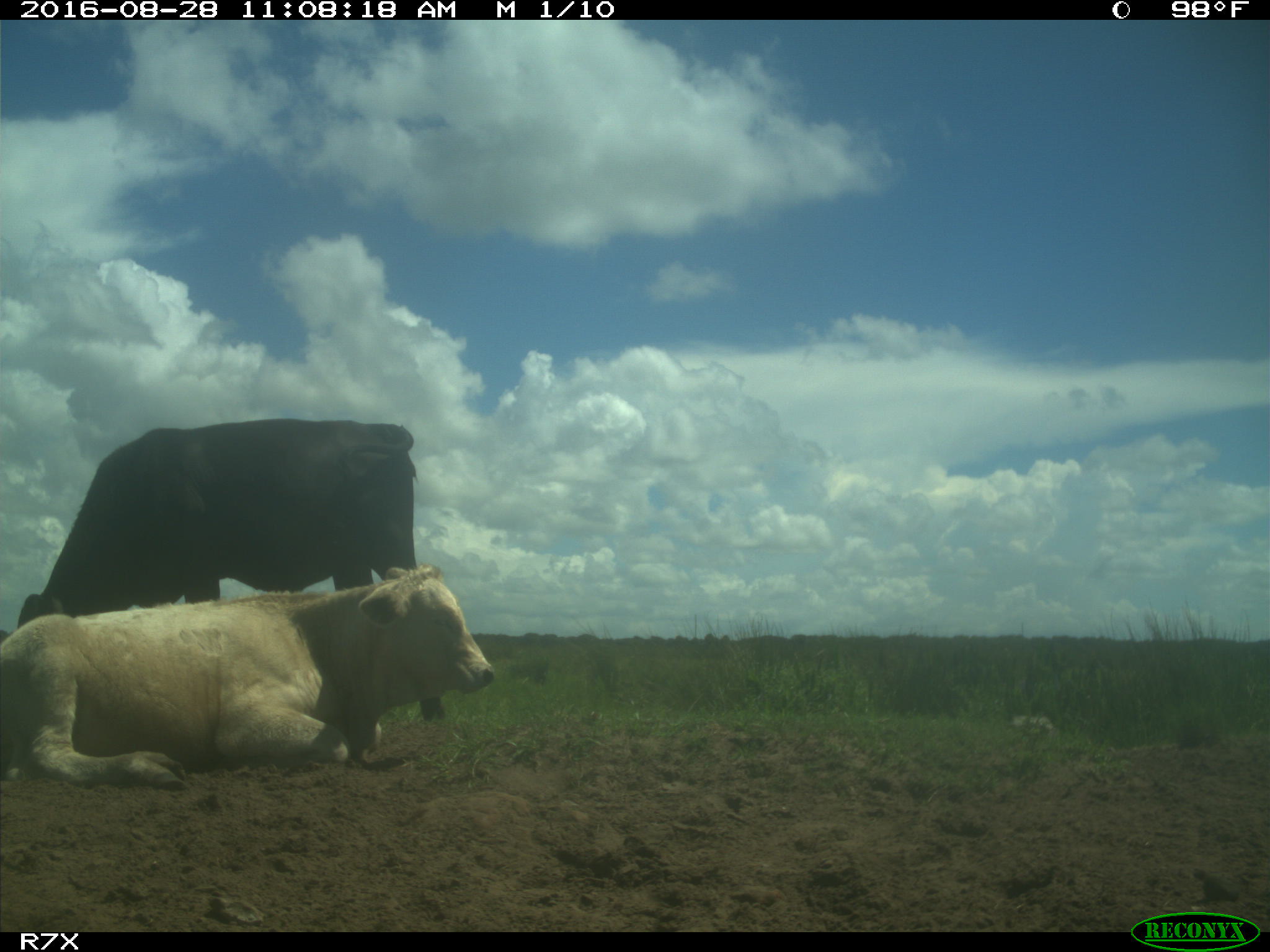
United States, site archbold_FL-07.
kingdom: Animalia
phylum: Chordata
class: Mammalia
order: Artiodactyla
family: Bovidae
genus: Bos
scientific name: Bos taurus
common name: domestic cow